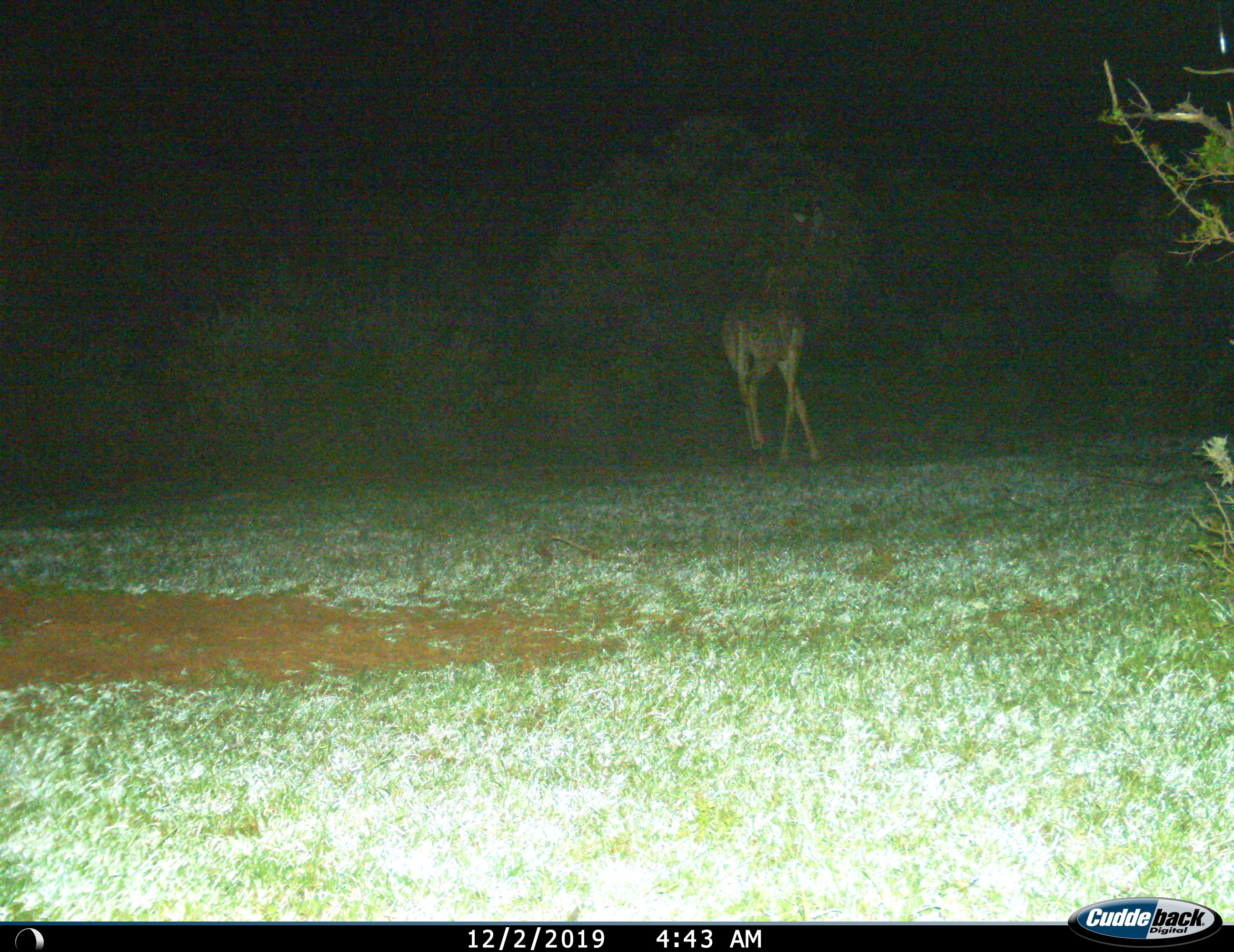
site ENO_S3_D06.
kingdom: Animalia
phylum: Chordata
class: Mammalia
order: Artiodactyla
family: Giraffidae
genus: Giraffa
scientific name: Giraffa camelopardalis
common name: giraffe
Giraffe (Giraffa camelopardalis), count 1. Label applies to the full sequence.